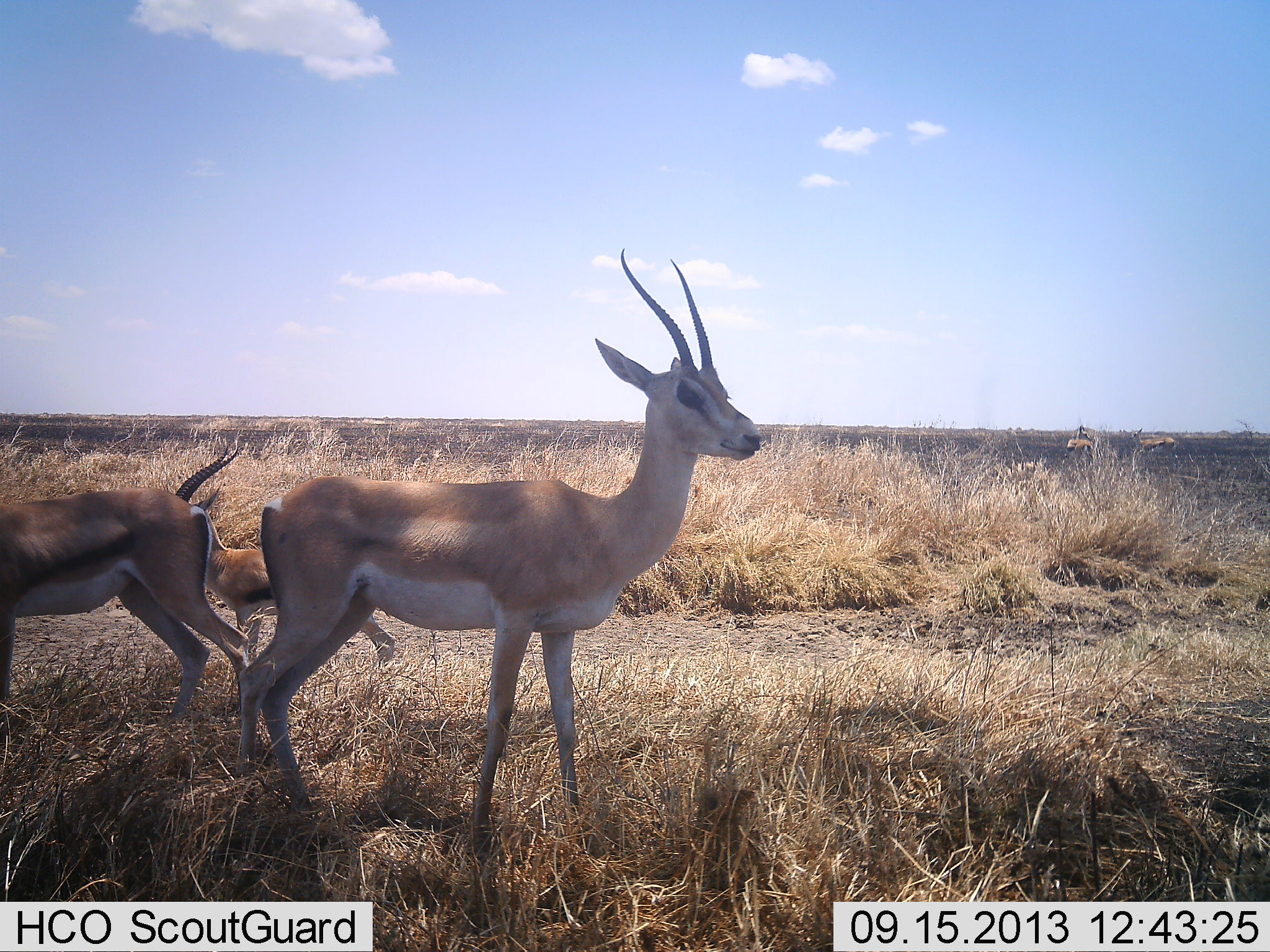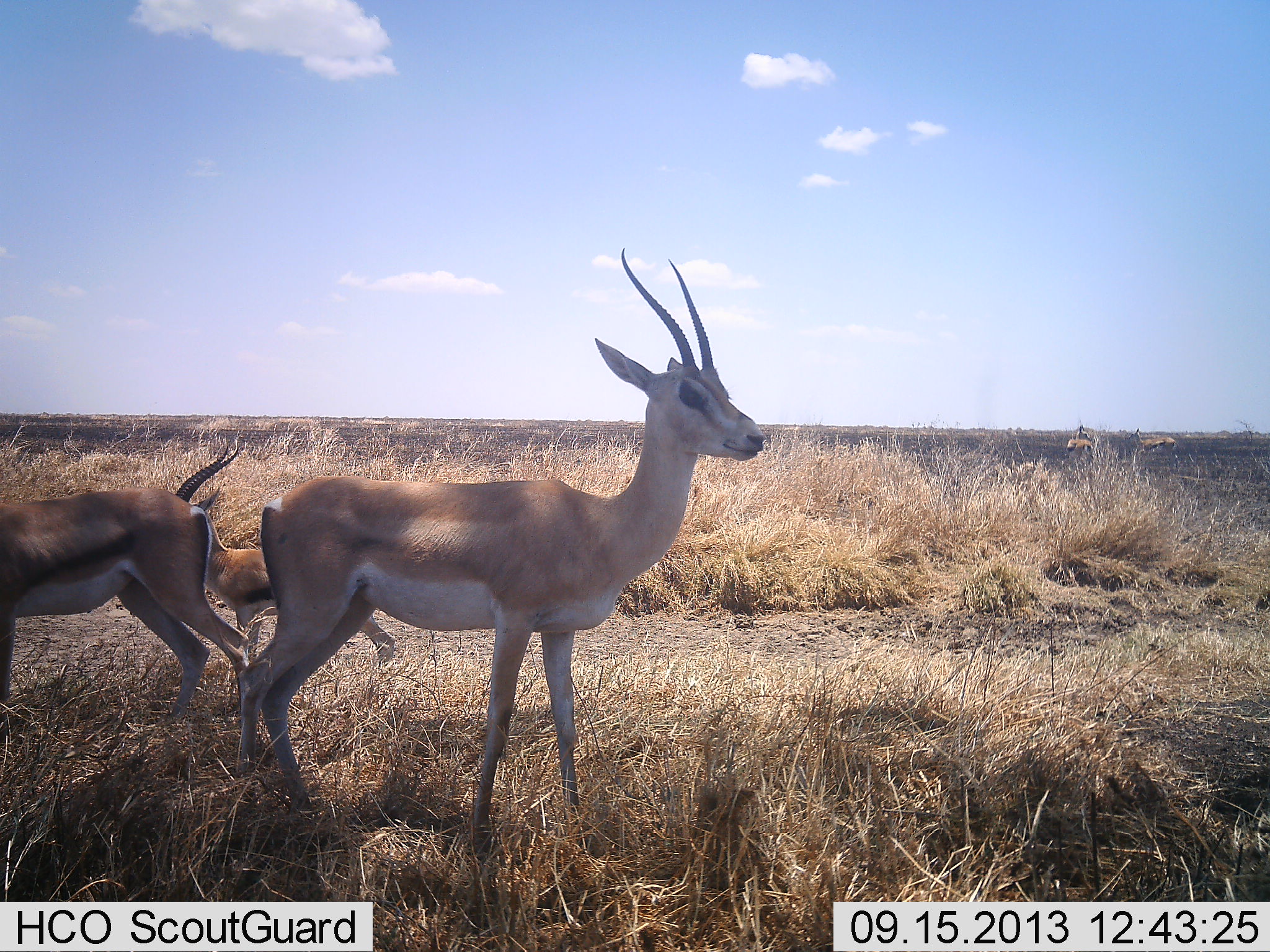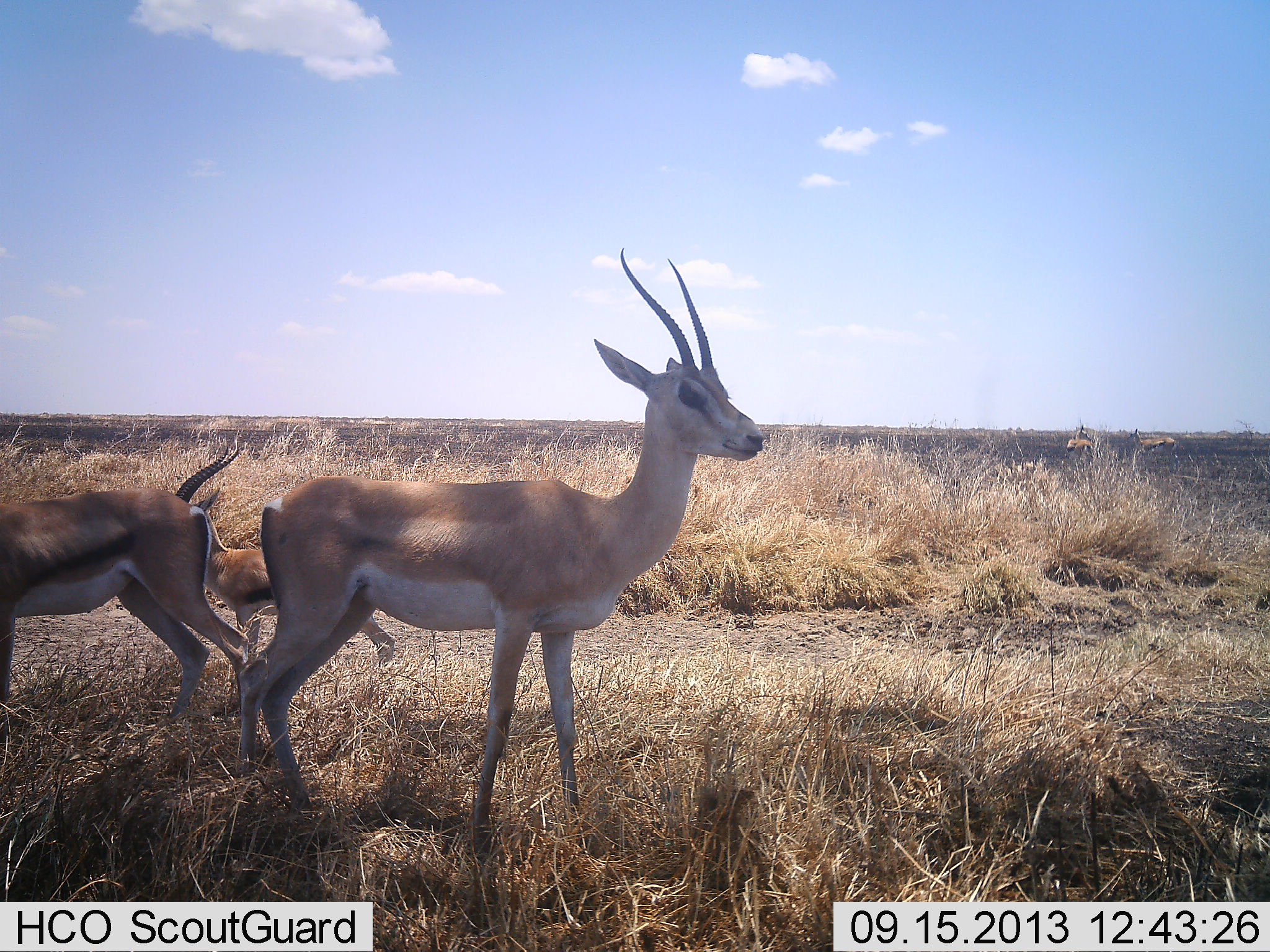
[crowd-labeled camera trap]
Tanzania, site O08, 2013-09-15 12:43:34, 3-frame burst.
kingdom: Animalia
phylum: Chordata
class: Mammalia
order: Artiodactyla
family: Bovidae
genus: Nanger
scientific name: Nanger granti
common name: grant's gazelle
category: gazellegrants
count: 3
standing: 91%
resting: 0%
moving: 9%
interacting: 4%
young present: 13%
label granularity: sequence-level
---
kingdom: Animalia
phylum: Chordata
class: Mammalia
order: Artiodactyla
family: Bovidae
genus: Eudorcas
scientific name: Eudorcas thomsonii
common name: thomson's gazelle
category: gazellethomsons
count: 2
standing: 92%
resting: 8%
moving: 8%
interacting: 0%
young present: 15%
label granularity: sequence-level